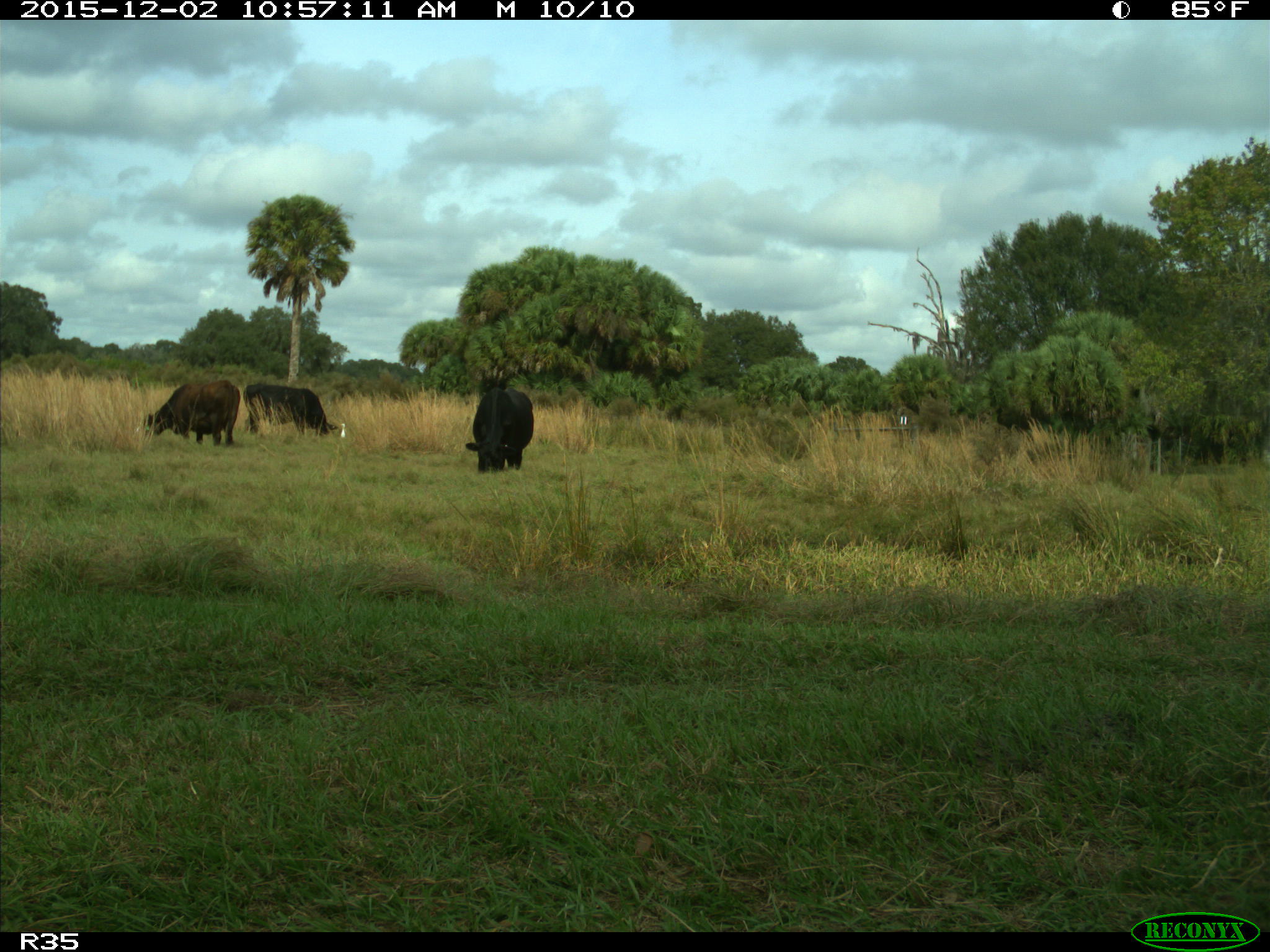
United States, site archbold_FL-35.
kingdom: Animalia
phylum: Chordata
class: Mammalia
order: Artiodactyla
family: Bovidae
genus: Bos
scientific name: Bos taurus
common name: domestic cow